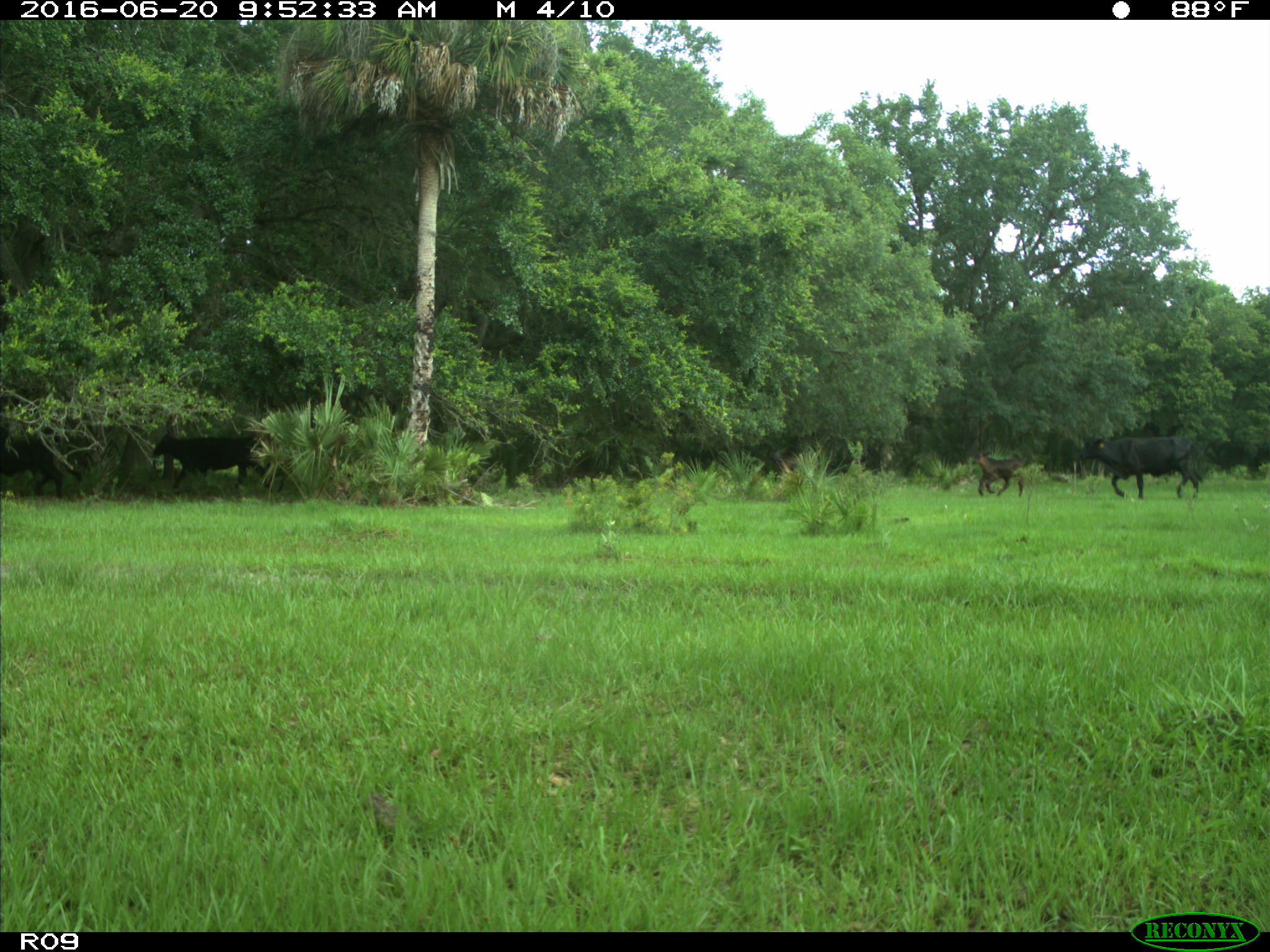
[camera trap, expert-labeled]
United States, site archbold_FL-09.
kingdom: Animalia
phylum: Chordata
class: Mammalia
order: Artiodactyla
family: Bovidae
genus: Bos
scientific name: Bos taurus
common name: domestic cow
Bos taurus (domestic cow).